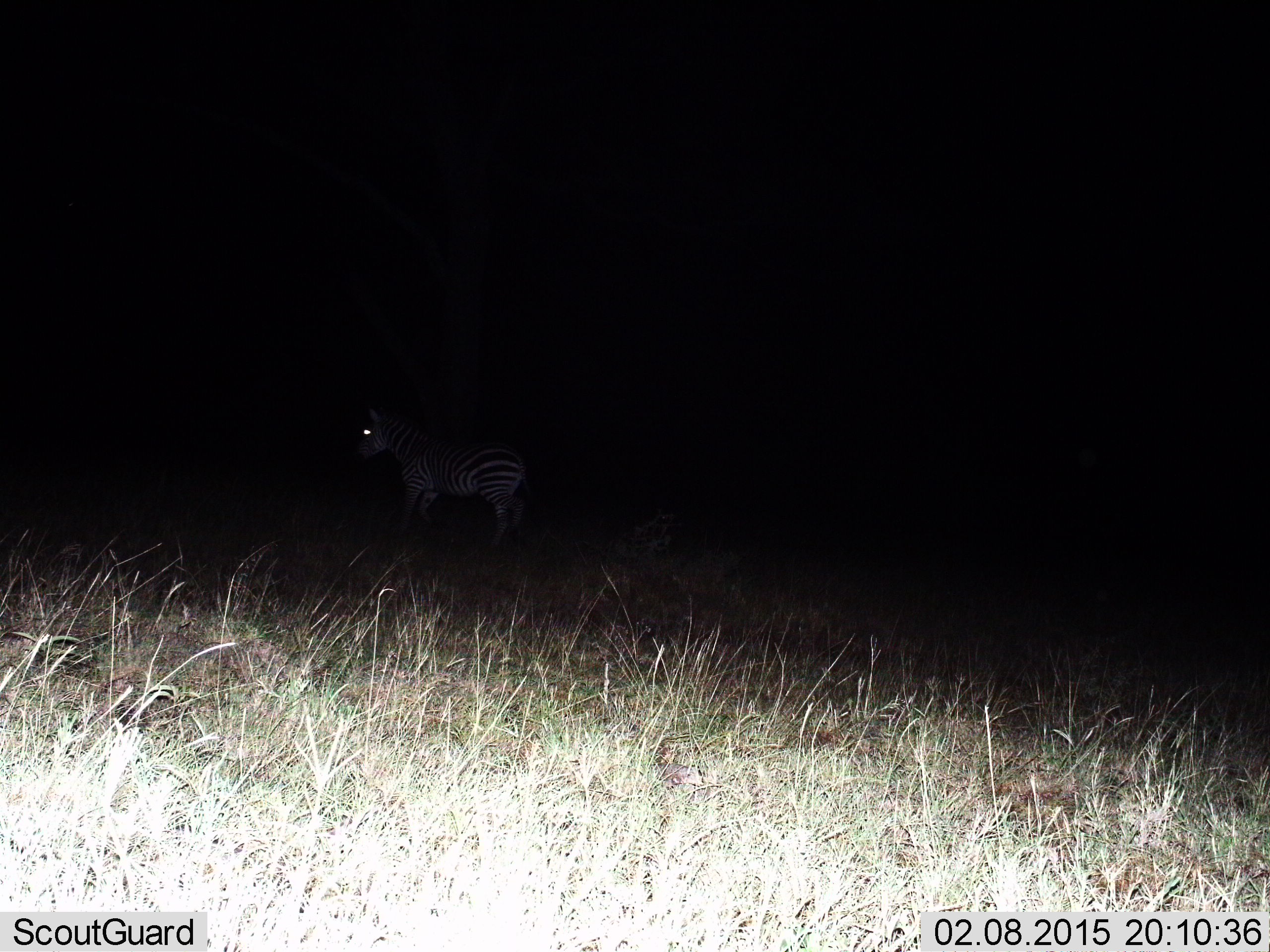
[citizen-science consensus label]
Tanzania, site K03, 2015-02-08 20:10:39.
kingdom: Animalia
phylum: Chordata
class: Mammalia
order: Perissodactyla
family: Equidae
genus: Equus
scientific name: Equus quagga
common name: plains zebra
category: zebra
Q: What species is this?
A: Zebra (plains zebra) (Equus quagga).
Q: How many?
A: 1.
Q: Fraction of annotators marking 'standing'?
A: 70%.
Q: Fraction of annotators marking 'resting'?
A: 0%.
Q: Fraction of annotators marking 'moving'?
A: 30%.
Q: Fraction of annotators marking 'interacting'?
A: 10%.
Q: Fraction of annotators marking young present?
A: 0%.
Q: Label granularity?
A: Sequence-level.